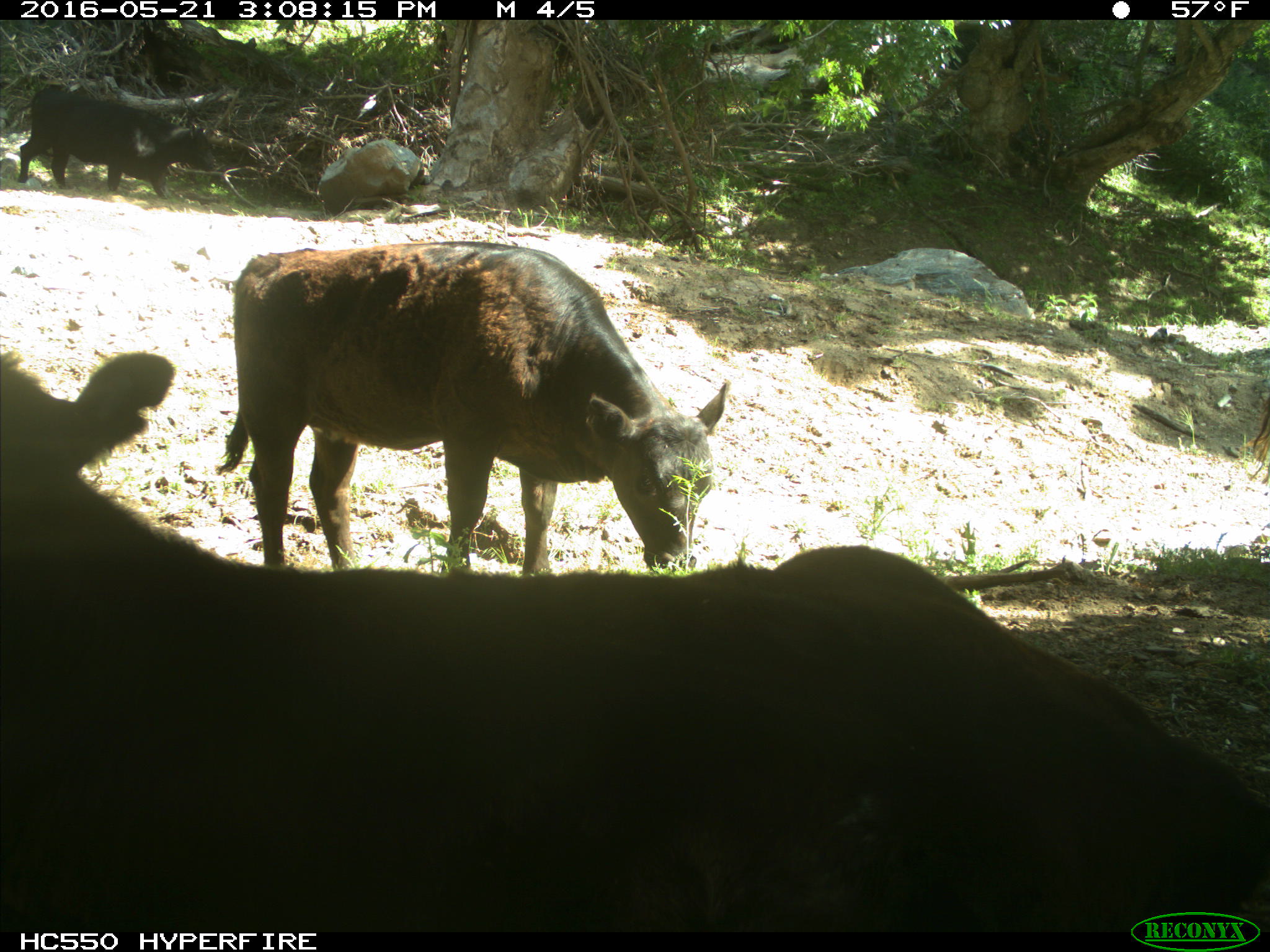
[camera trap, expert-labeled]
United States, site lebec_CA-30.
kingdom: Animalia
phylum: Chordata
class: Mammalia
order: Artiodactyla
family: Bovidae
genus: Bos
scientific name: Bos taurus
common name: domestic cow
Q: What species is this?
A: Bos taurus (domestic cow).